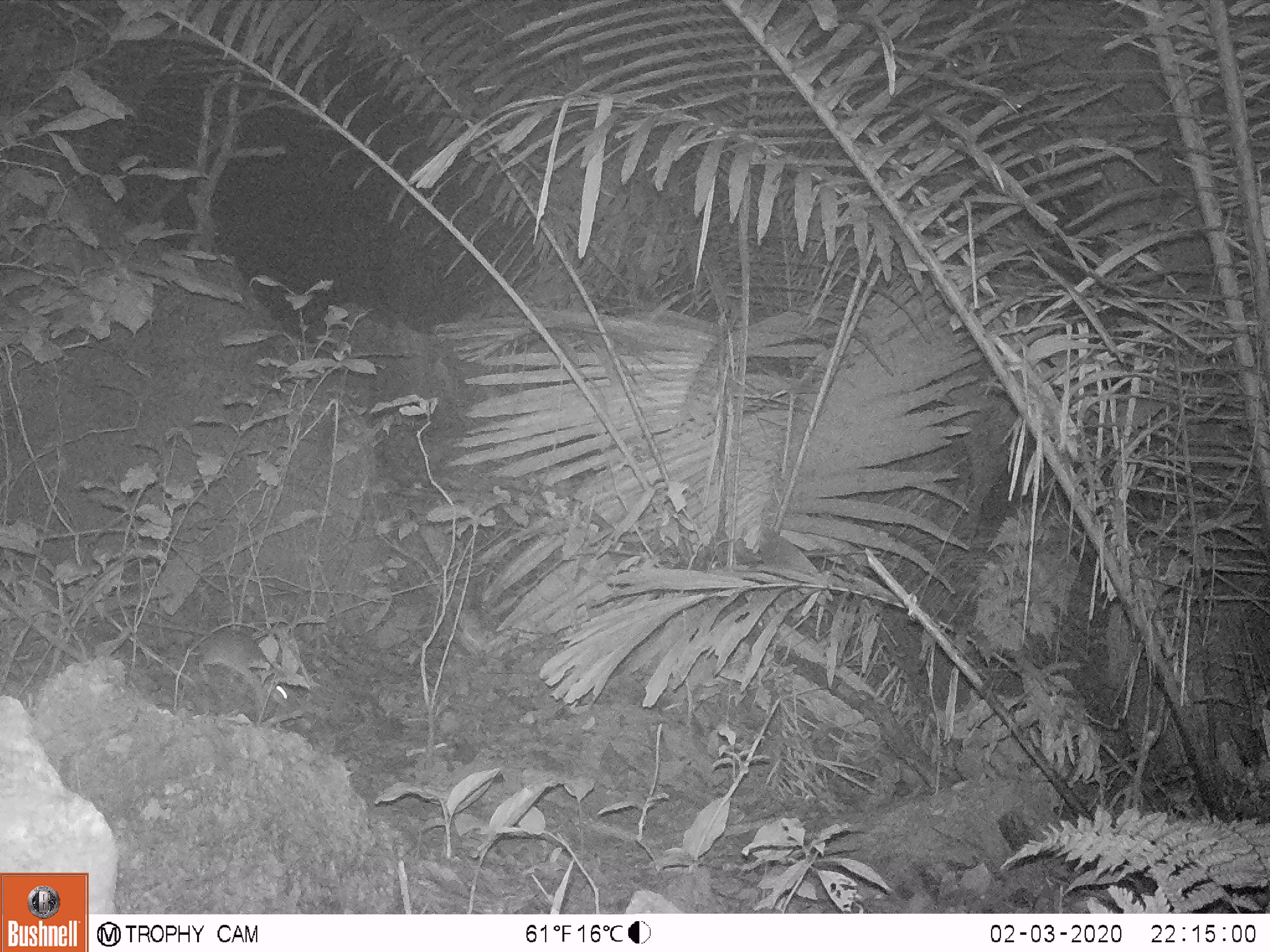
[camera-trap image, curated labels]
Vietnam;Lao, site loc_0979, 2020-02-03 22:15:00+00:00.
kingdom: Animalia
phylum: Chordata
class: Mammalia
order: Rodentia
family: Muridae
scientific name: Muridae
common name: old-world mice and rats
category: unidentified murid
Unidentified murid (old-world mice and rats) (Muridae). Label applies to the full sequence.